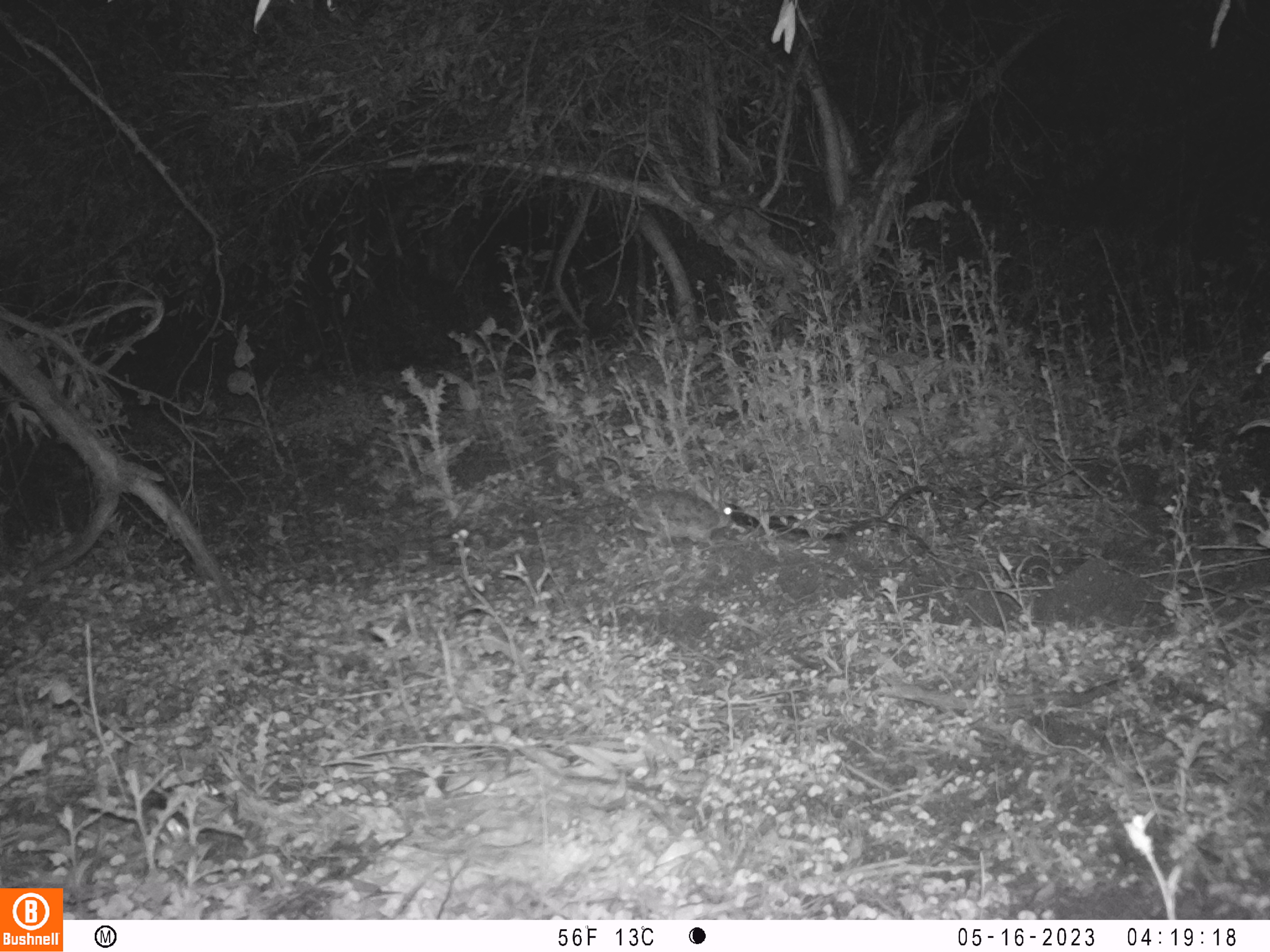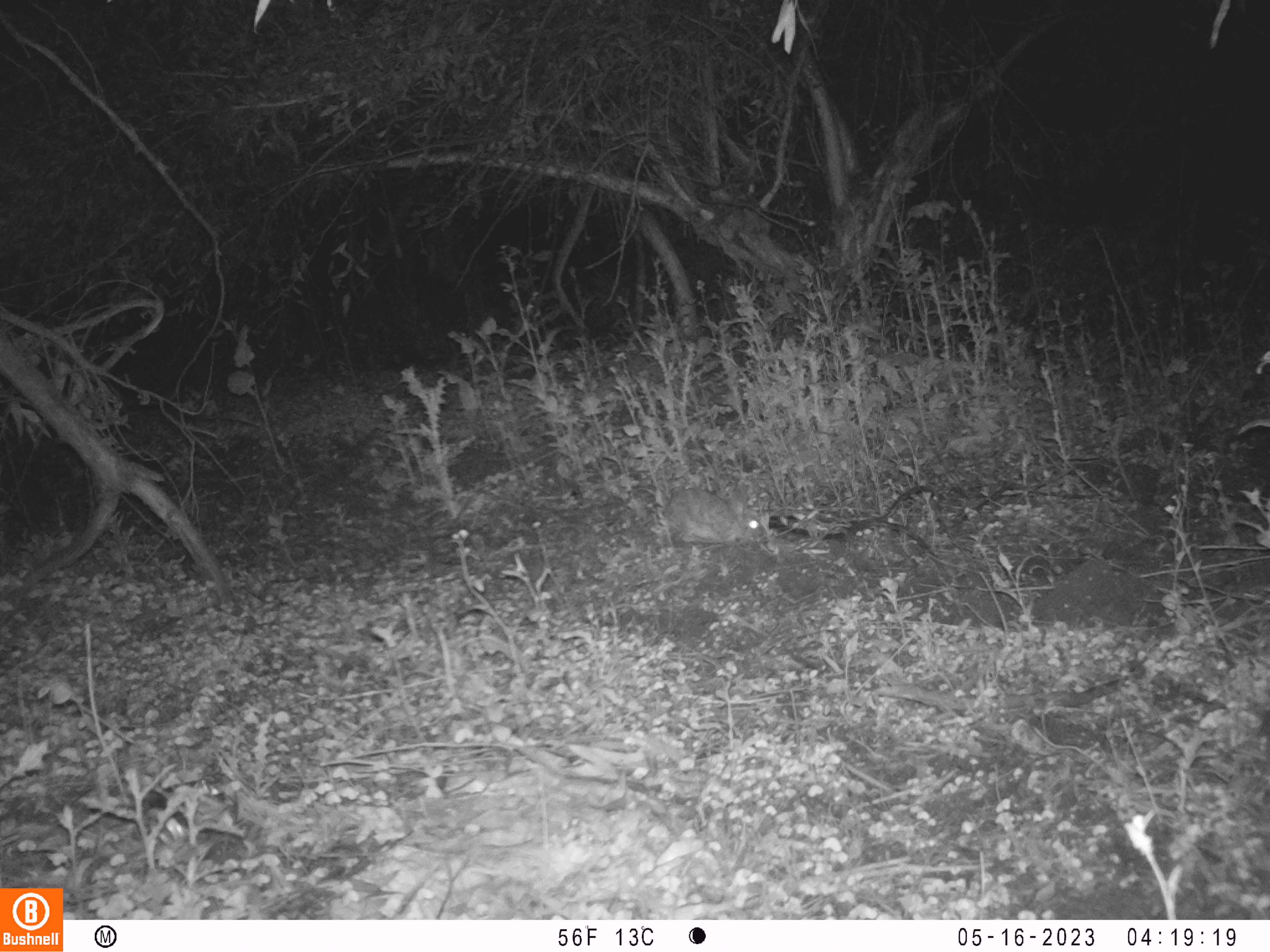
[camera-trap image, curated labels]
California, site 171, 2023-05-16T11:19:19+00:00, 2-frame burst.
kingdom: Animalia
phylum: Chordata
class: Mammalia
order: Lagomorpha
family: Leporidae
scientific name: Leporidae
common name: rabbit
Rabbit (Leporidae).